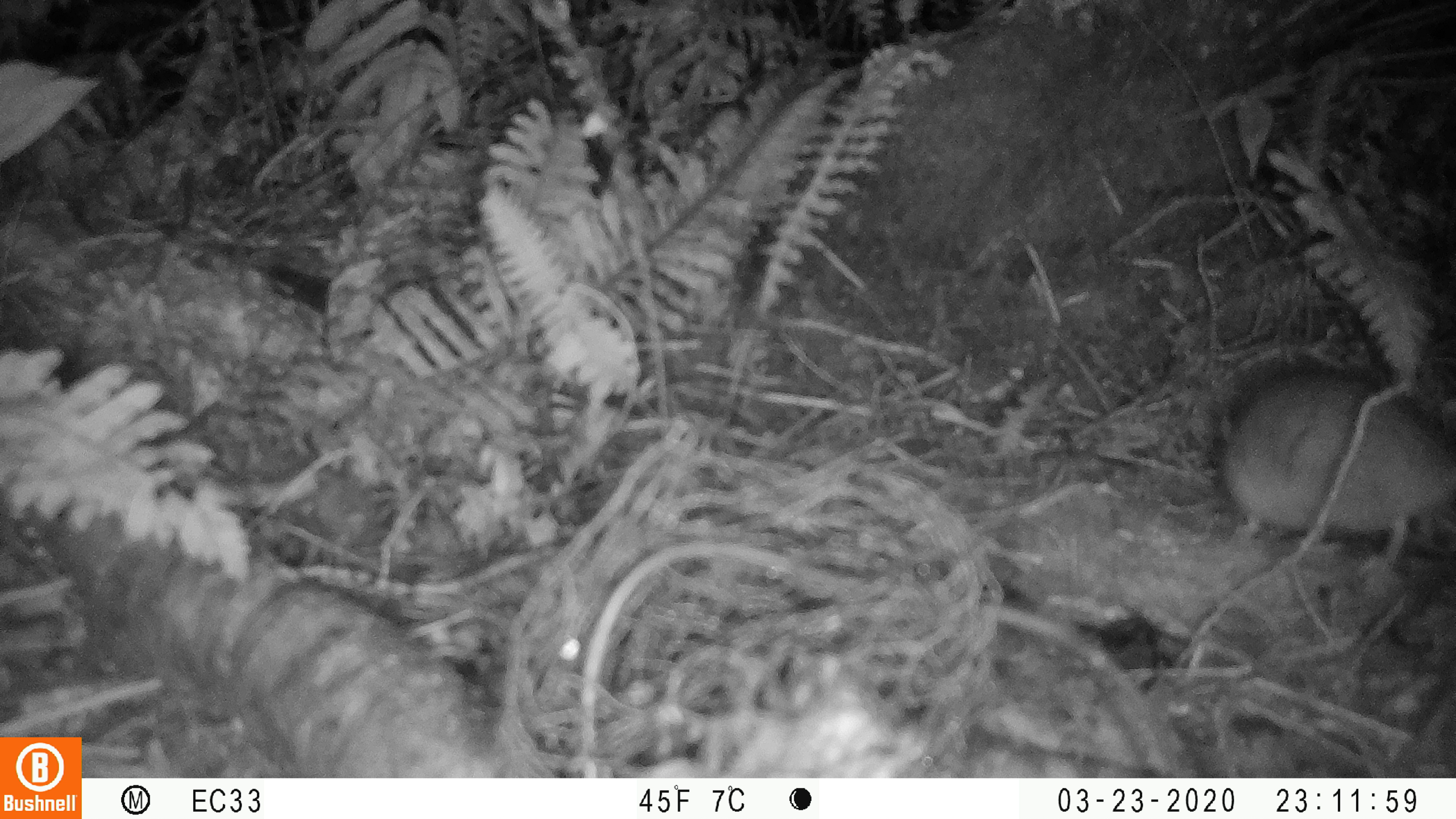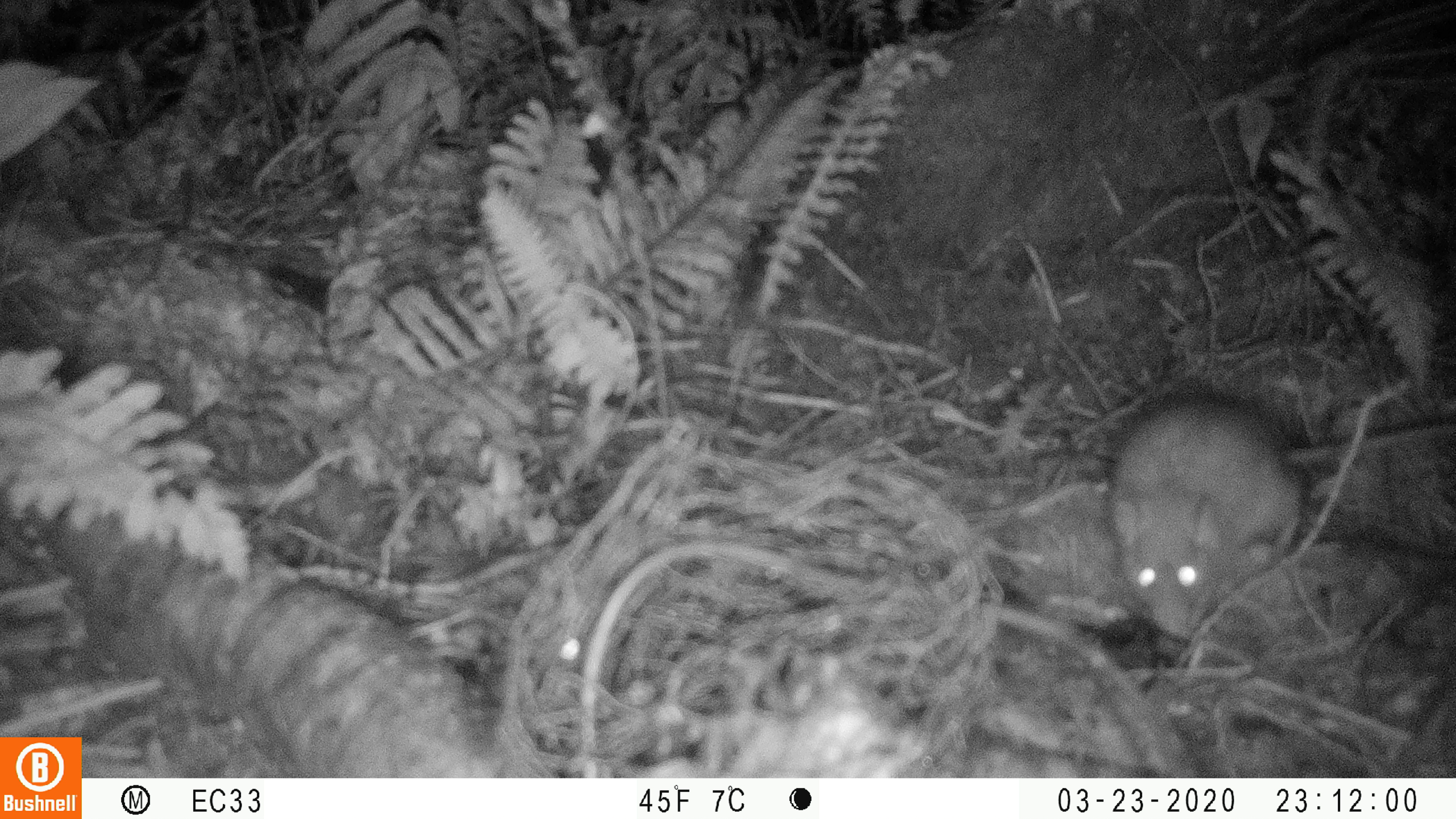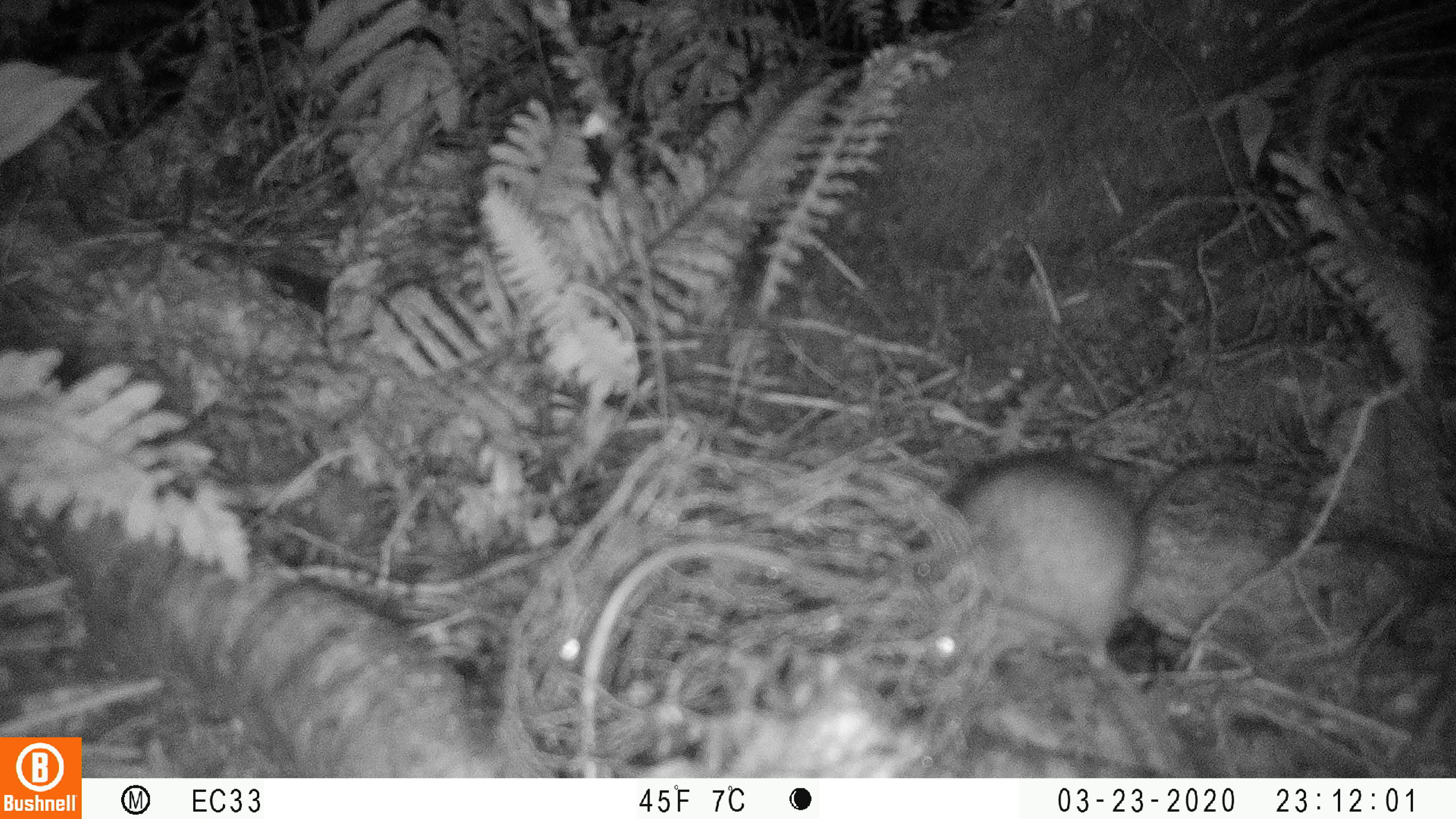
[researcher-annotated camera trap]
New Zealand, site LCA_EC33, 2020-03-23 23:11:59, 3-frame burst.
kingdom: Animalia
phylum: Chordata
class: Mammalia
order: Rodentia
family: Muridae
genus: Rattus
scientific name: Rattus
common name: rat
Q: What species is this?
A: Rat (Rattus).